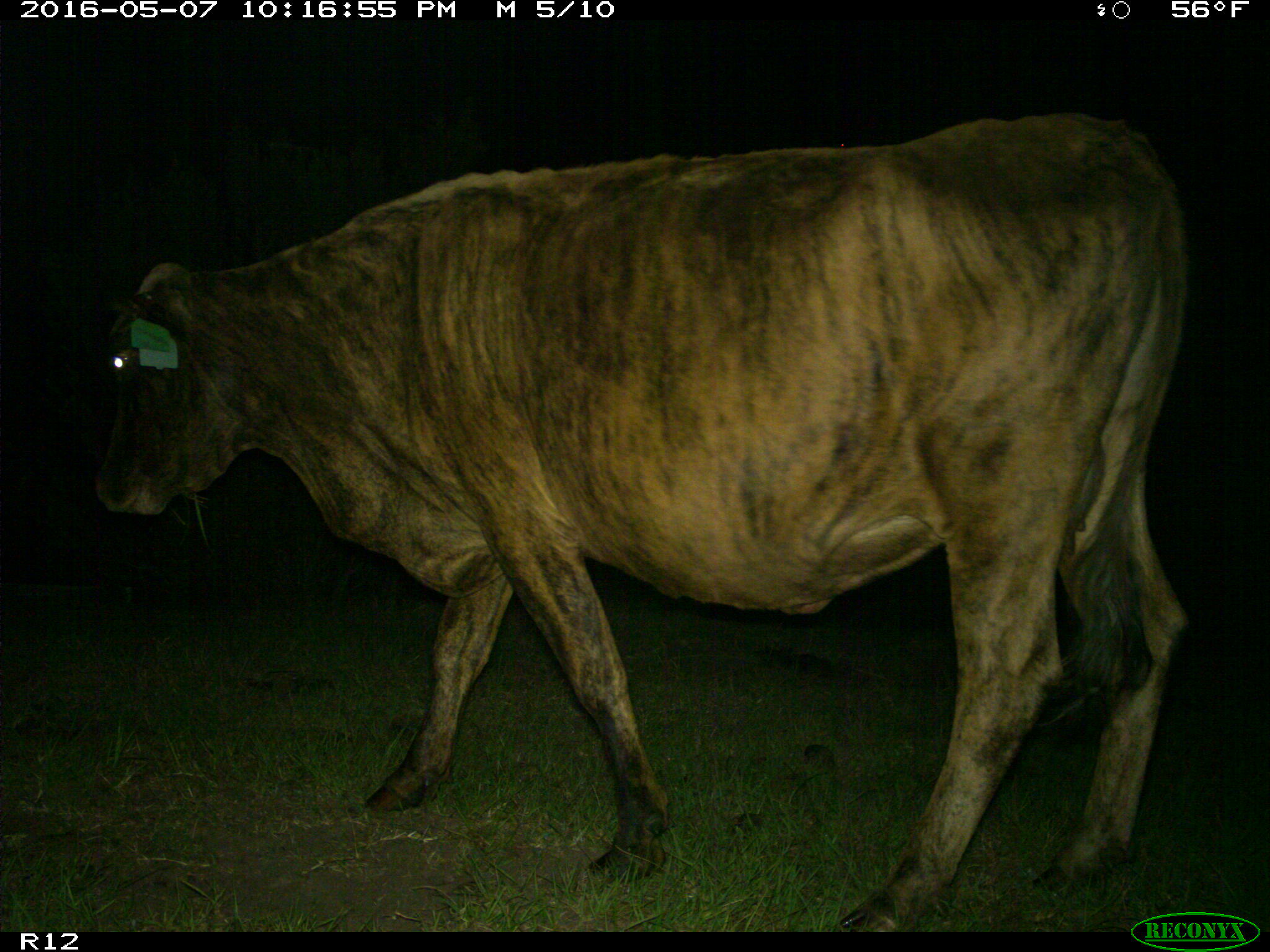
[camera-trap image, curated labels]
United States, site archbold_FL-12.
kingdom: Animalia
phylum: Chordata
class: Mammalia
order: Artiodactyla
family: Bovidae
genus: Bos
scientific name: Bos taurus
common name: domestic cow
Bos taurus (domestic cow).